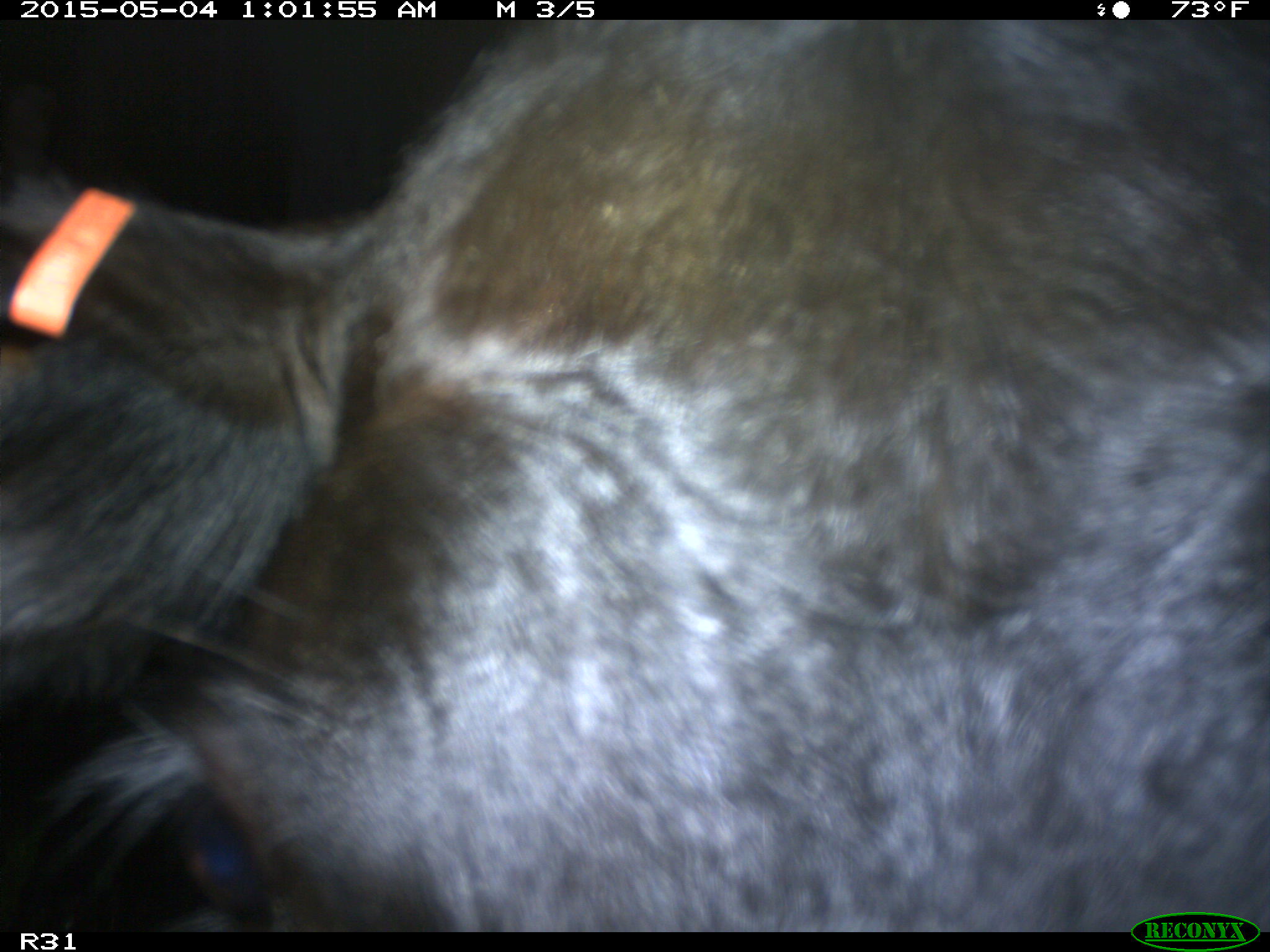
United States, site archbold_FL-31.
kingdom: Animalia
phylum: Chordata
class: Mammalia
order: Artiodactyla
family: Bovidae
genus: Bos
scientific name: Bos taurus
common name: domestic cow